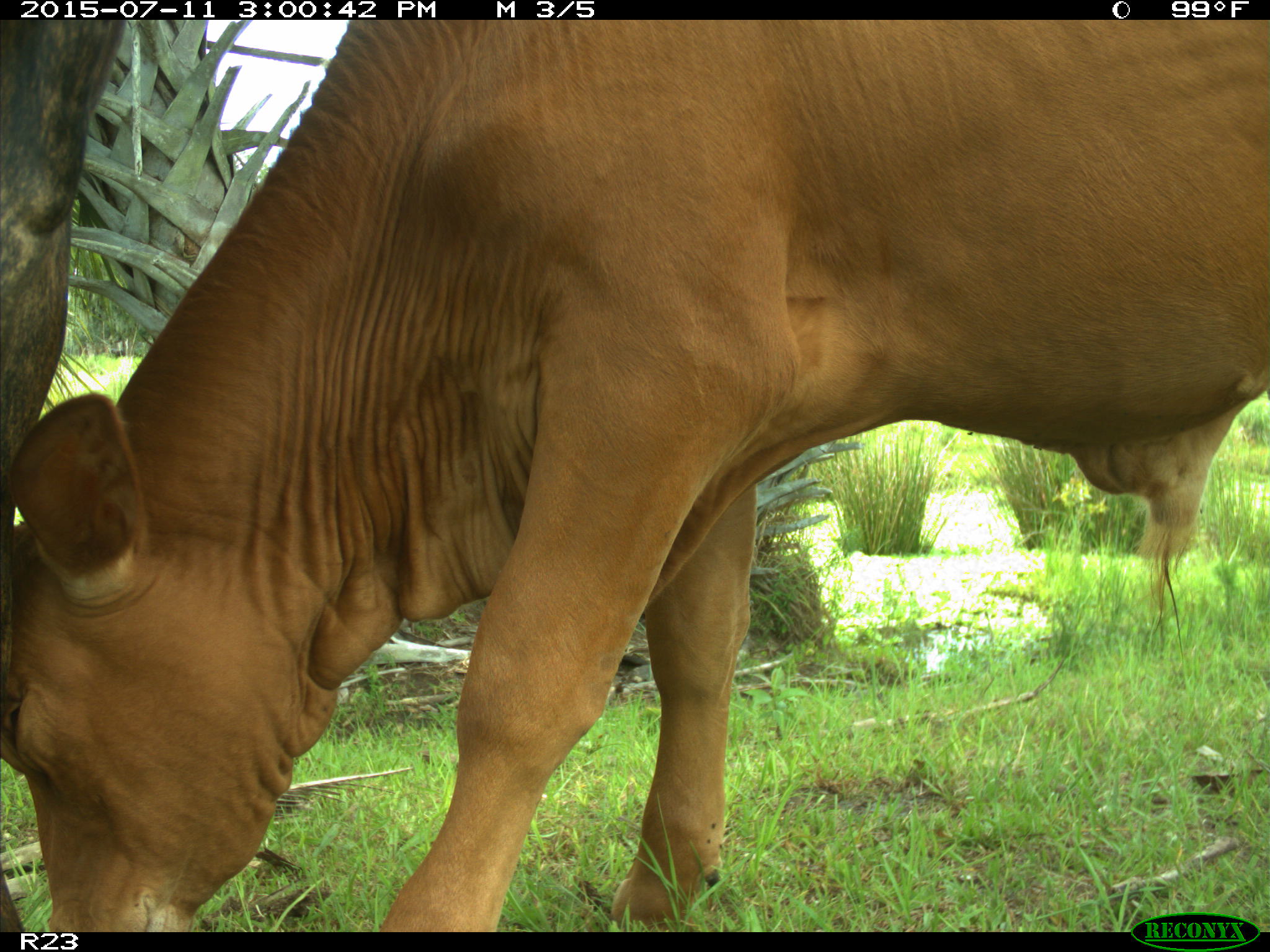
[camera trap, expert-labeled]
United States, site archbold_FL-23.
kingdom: Animalia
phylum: Chordata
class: Mammalia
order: Artiodactyla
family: Bovidae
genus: Bos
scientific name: Bos taurus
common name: domestic cow